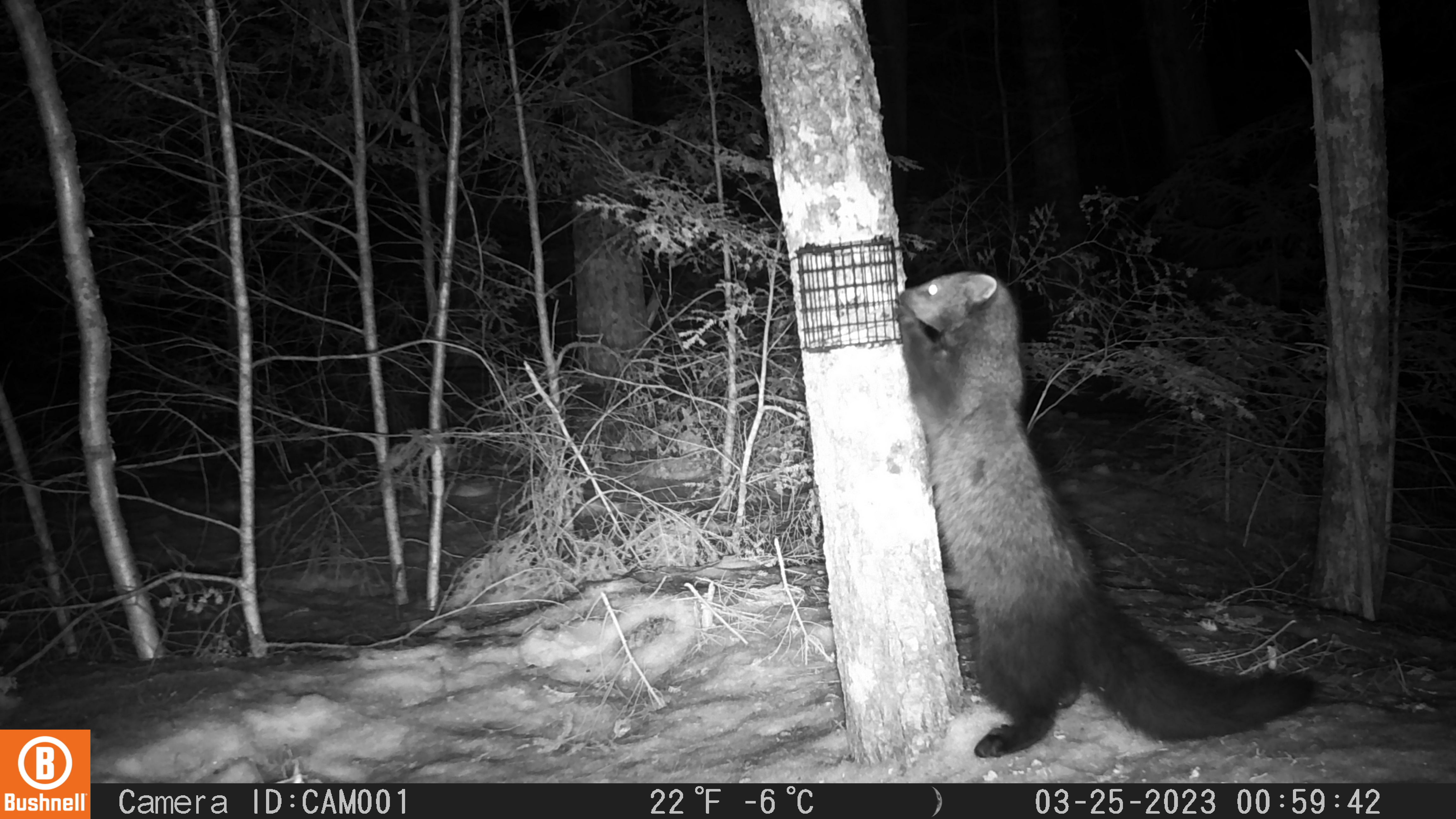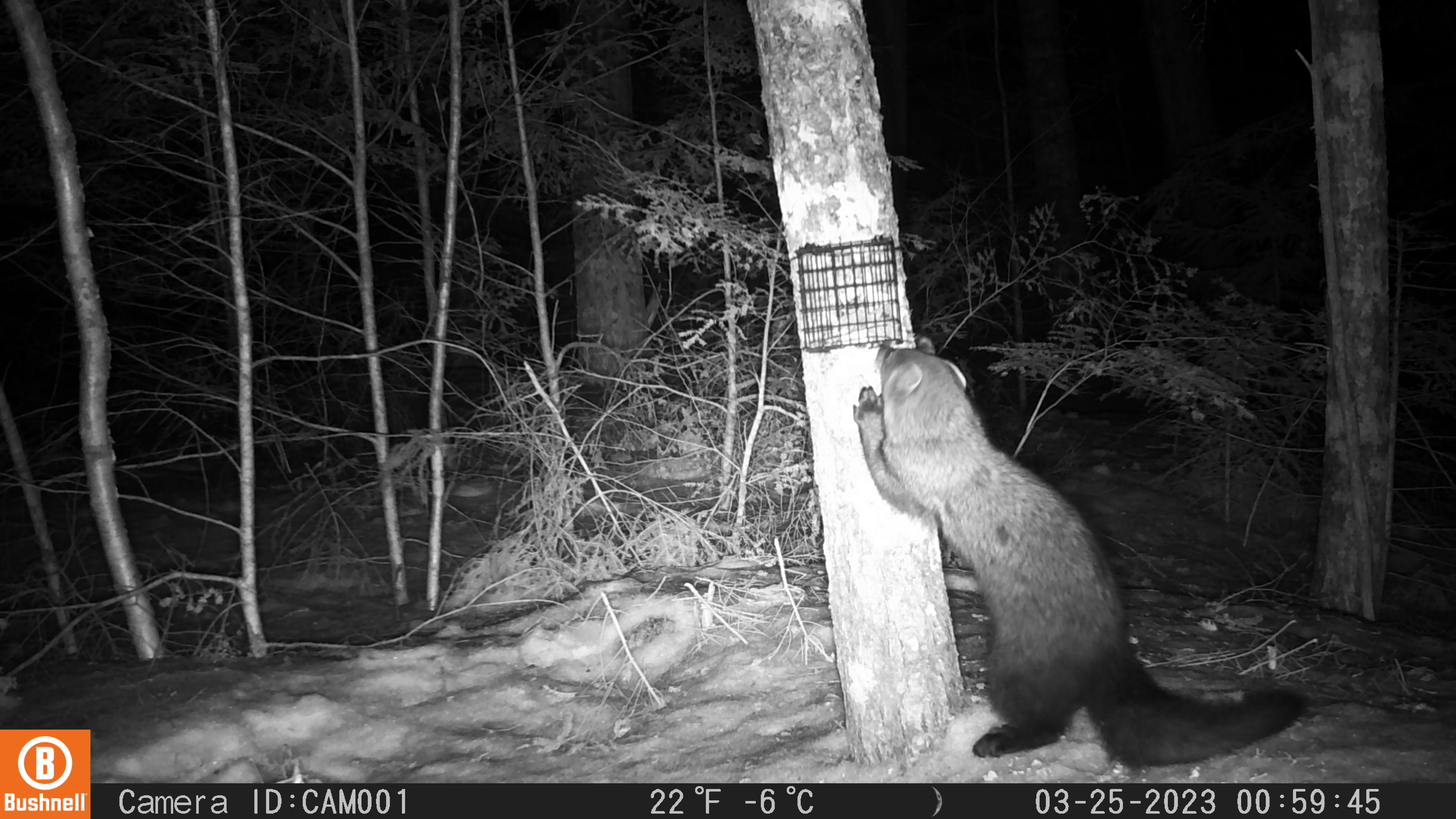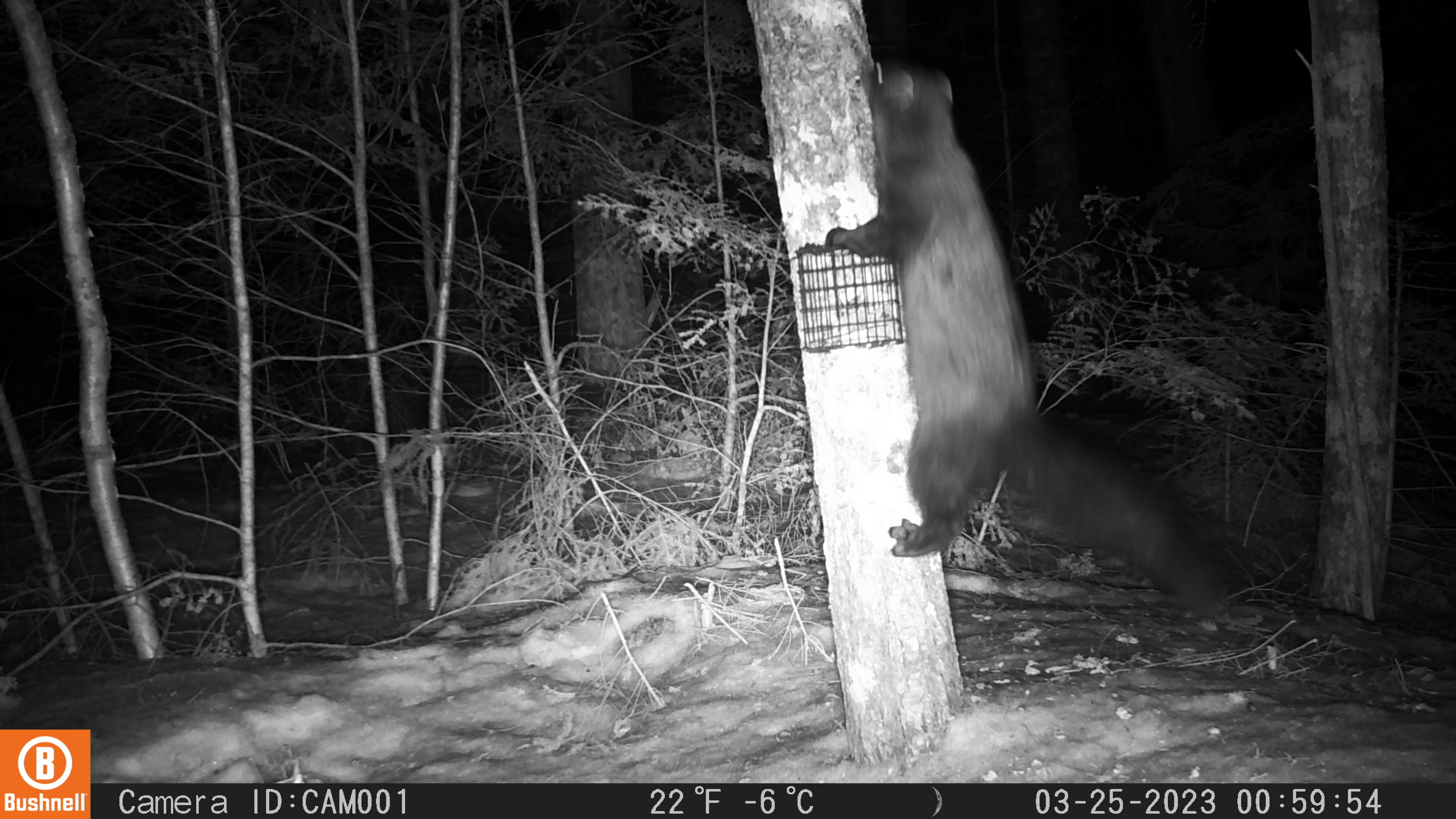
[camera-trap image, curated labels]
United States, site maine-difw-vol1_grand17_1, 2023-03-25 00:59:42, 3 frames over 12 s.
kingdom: Animalia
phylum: Chordata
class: Mammalia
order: Carnivora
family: Mustelidae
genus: Pekania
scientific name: Pekania pennanti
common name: fisher